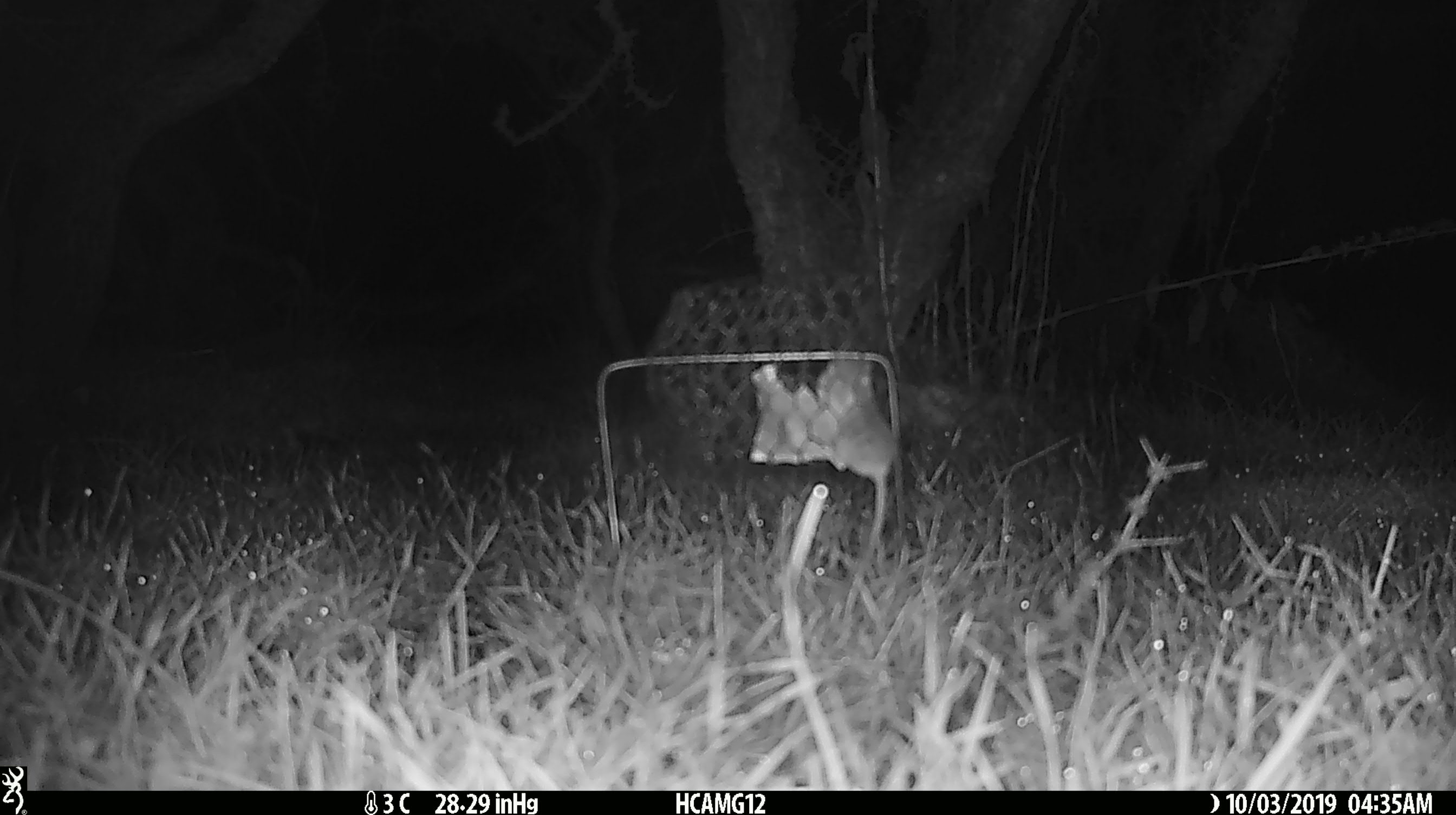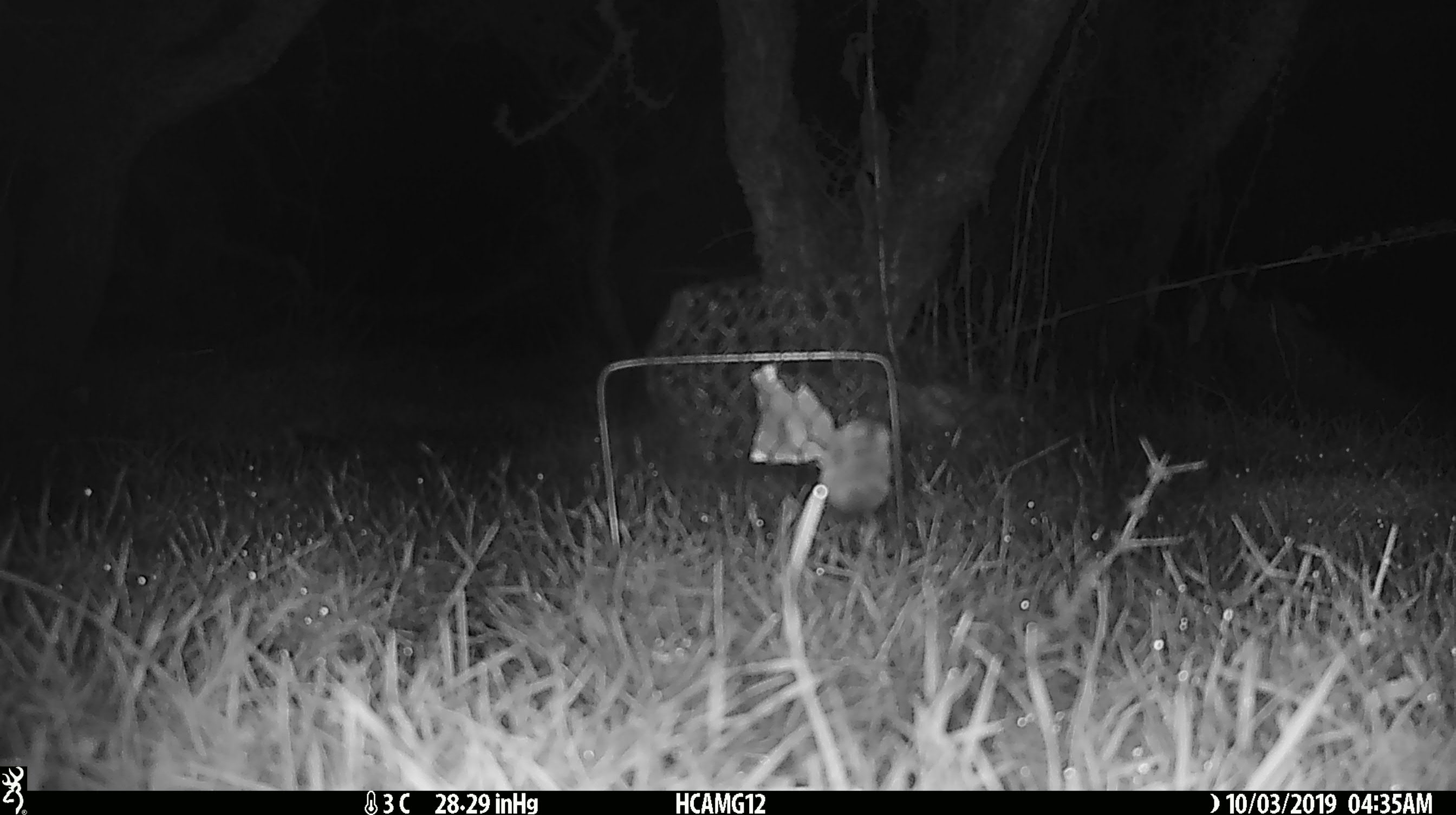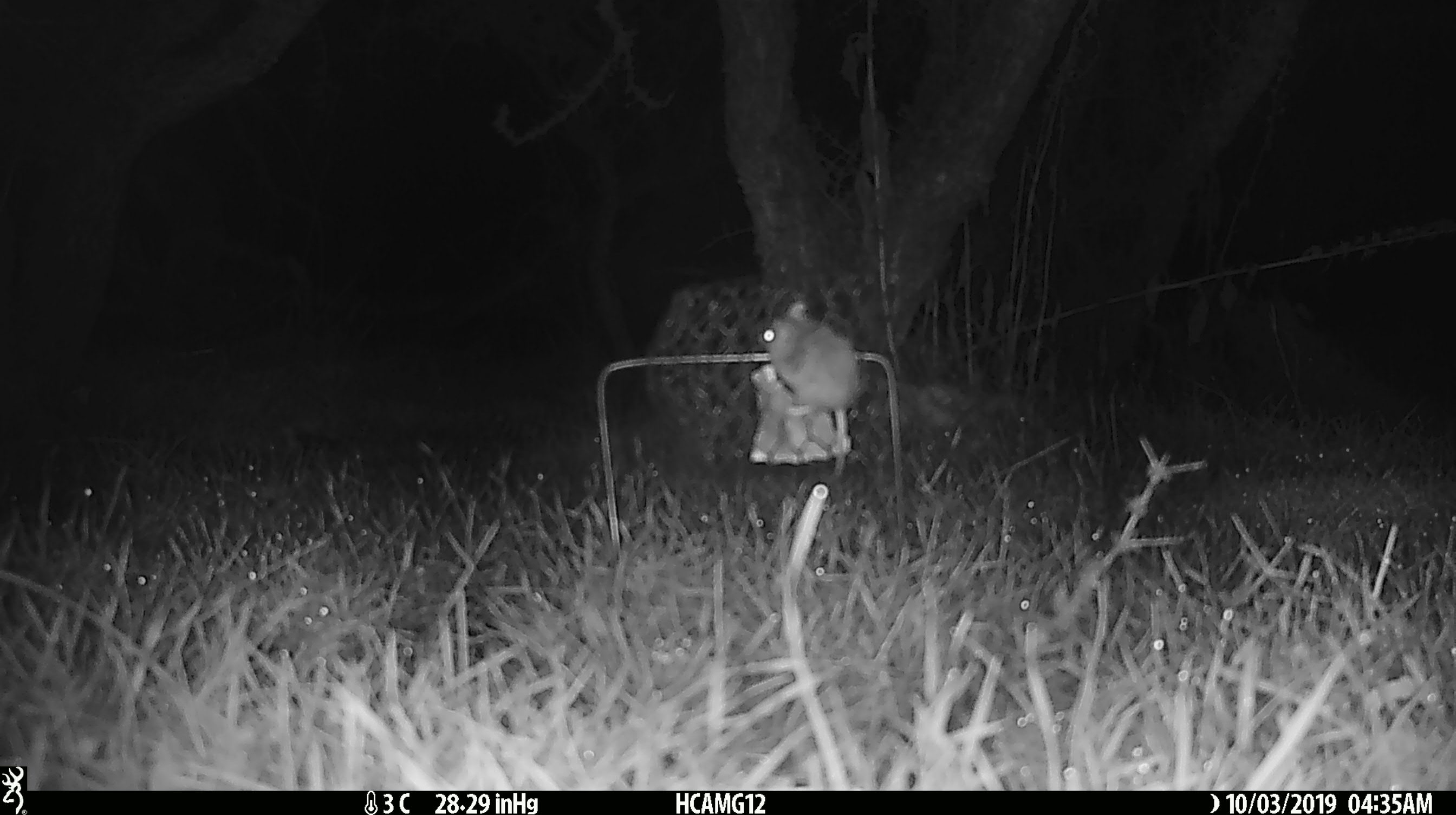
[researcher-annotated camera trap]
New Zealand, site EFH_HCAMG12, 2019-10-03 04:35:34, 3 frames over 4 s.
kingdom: Animalia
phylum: Chordata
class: Mammalia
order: Rodentia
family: Muridae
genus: Mus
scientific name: Mus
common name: mouse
Mouse (Mus).